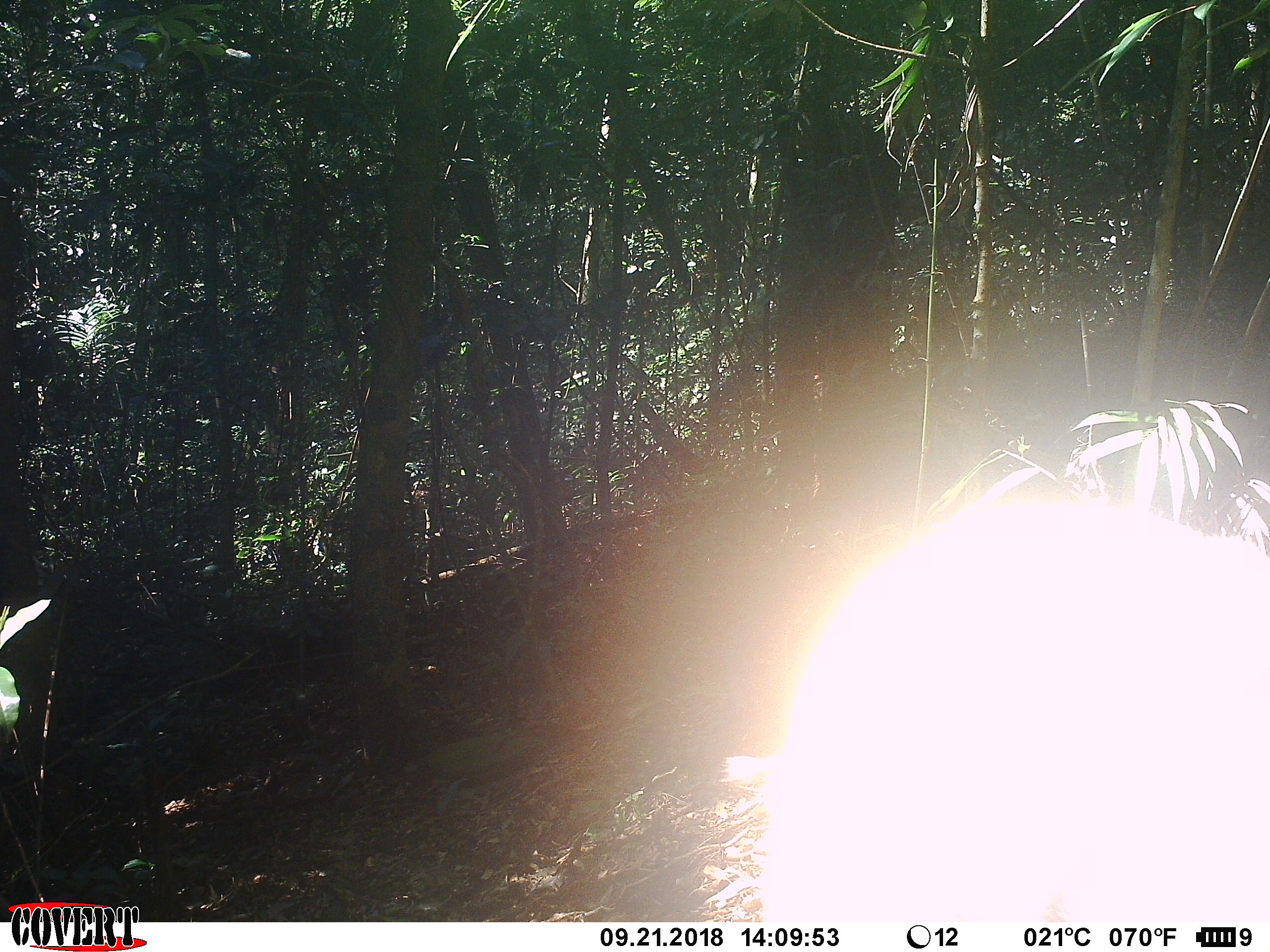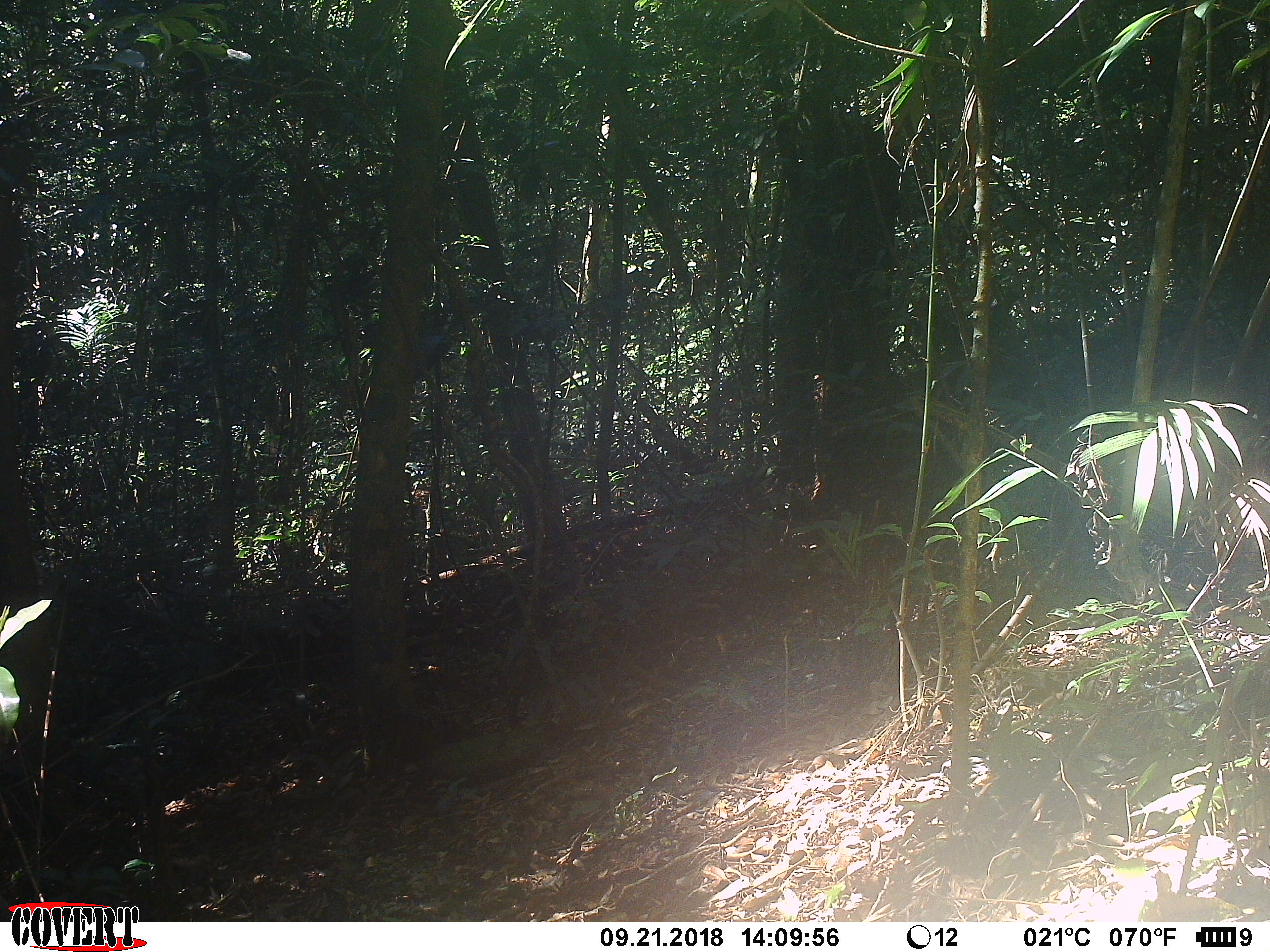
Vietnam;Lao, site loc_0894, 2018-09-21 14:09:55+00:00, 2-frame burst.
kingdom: Animalia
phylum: Chordata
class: Mammalia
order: Artiodactyla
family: Suidae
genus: Sus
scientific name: Sus scrofa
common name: eurasian wild pig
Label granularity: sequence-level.